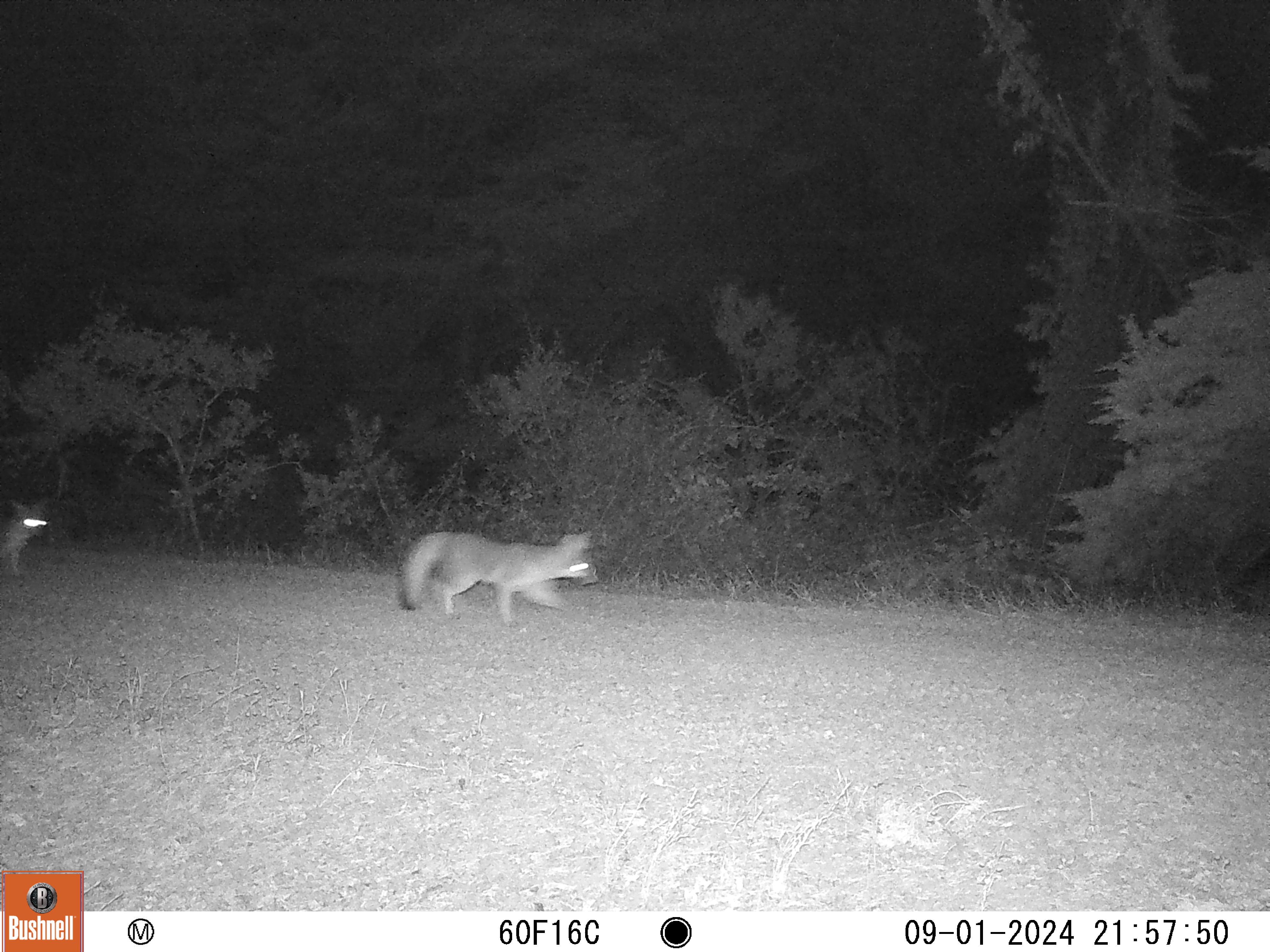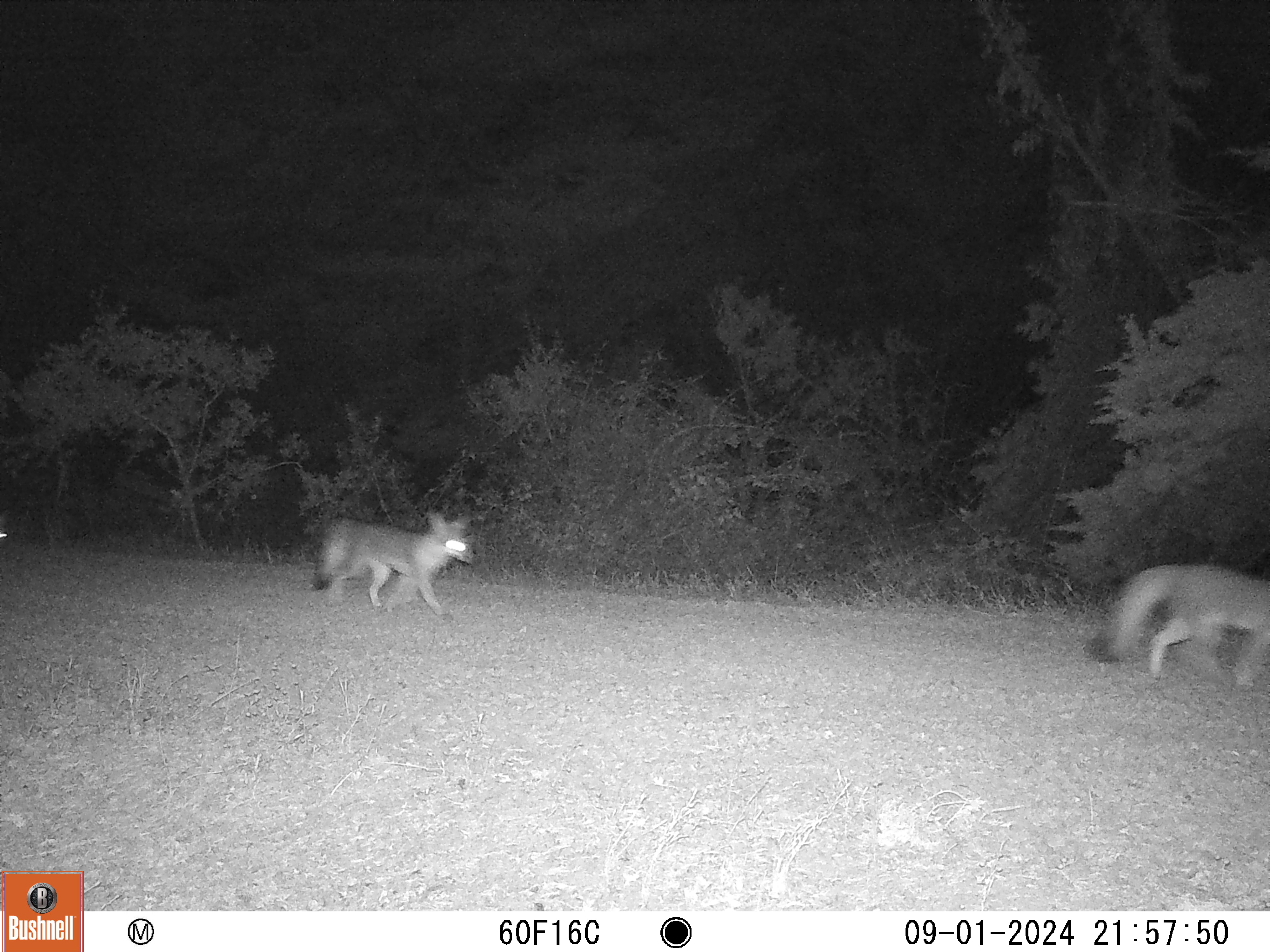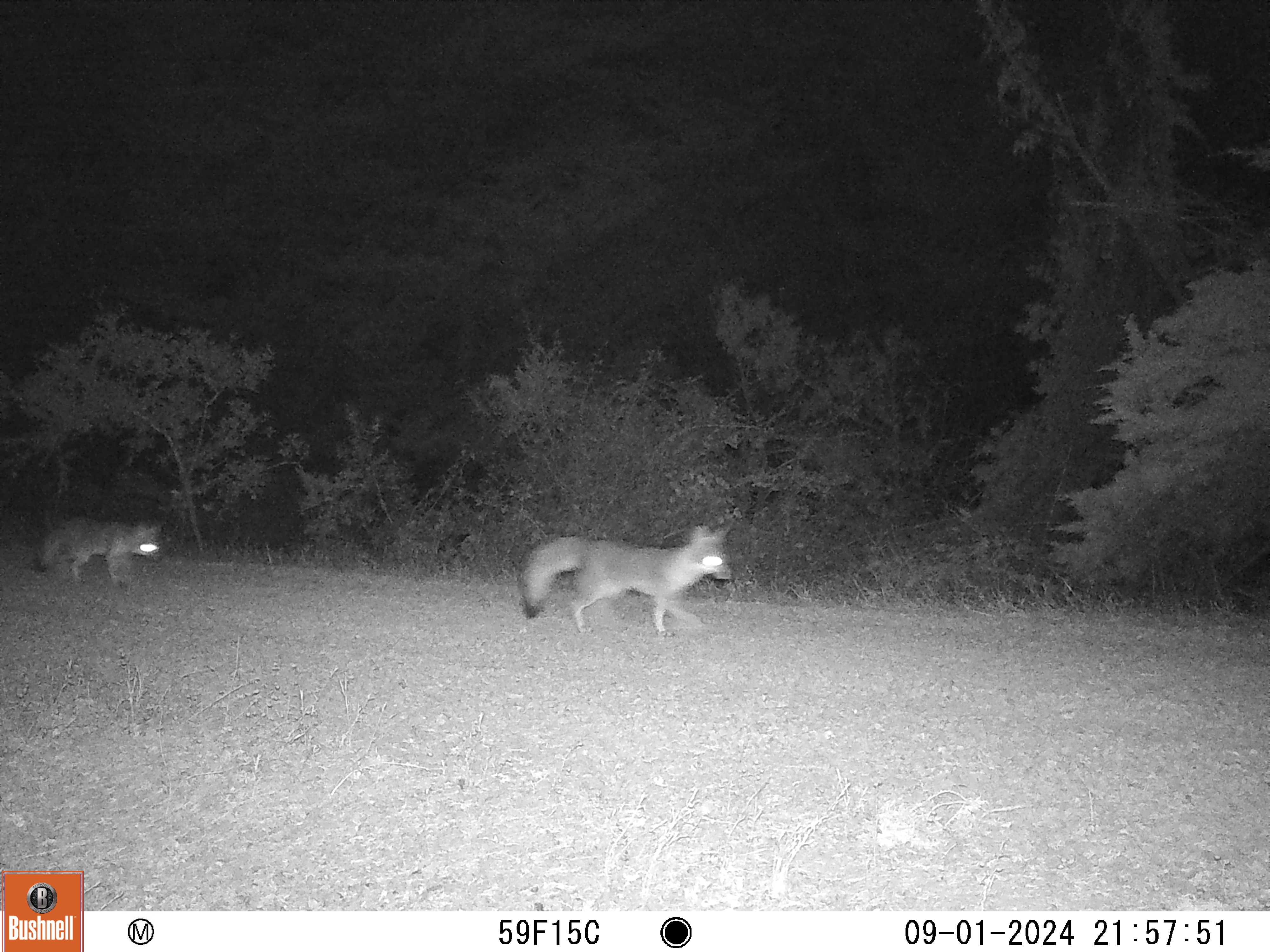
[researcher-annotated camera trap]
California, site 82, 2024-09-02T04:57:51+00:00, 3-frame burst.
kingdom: Animalia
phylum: Chordata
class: Mammalia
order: Carnivora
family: Canidae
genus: Urocyon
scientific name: Urocyon cinereoargenteus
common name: gray fox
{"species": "gray fox (Urocyon cinereoargenteus)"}